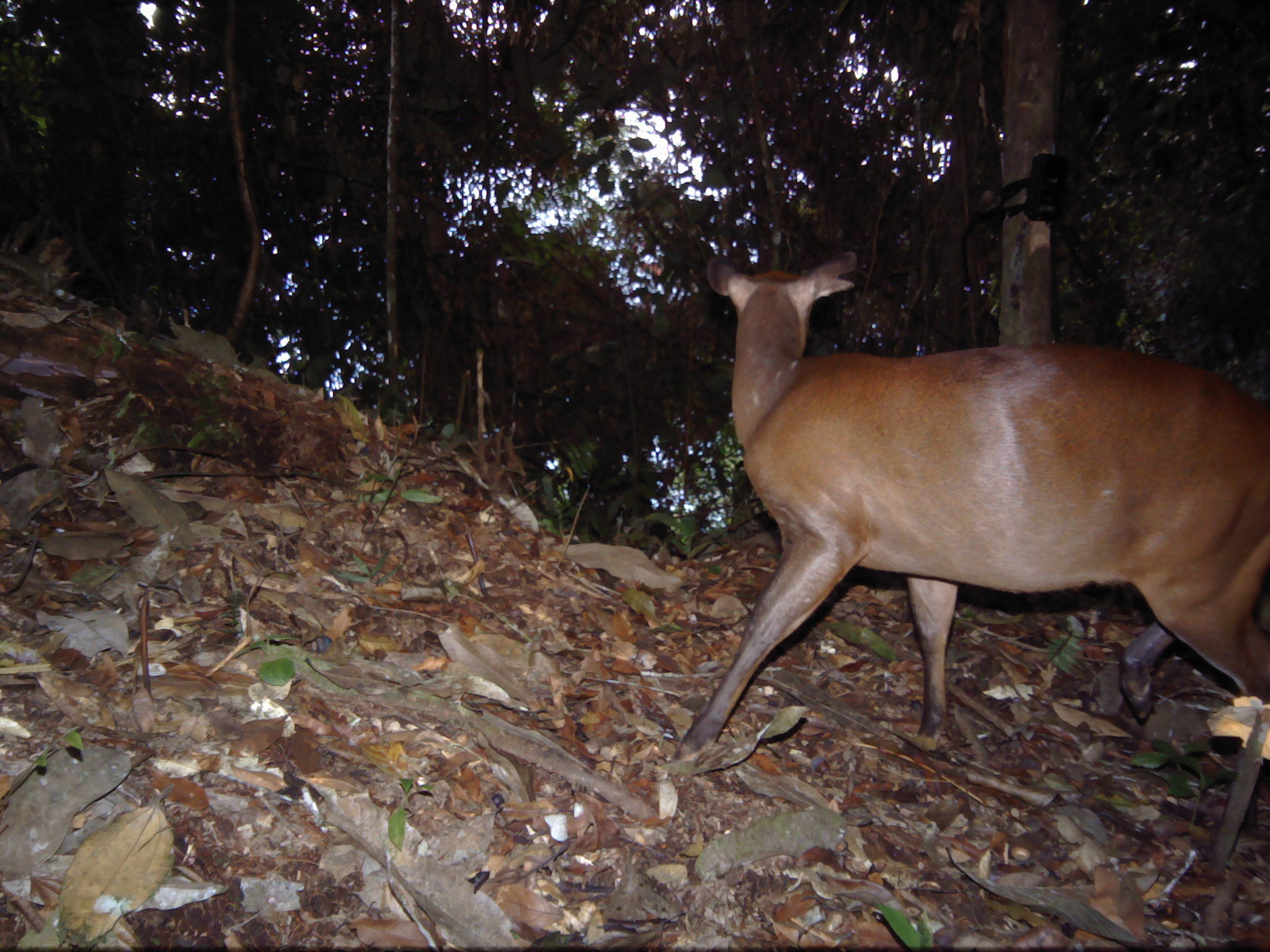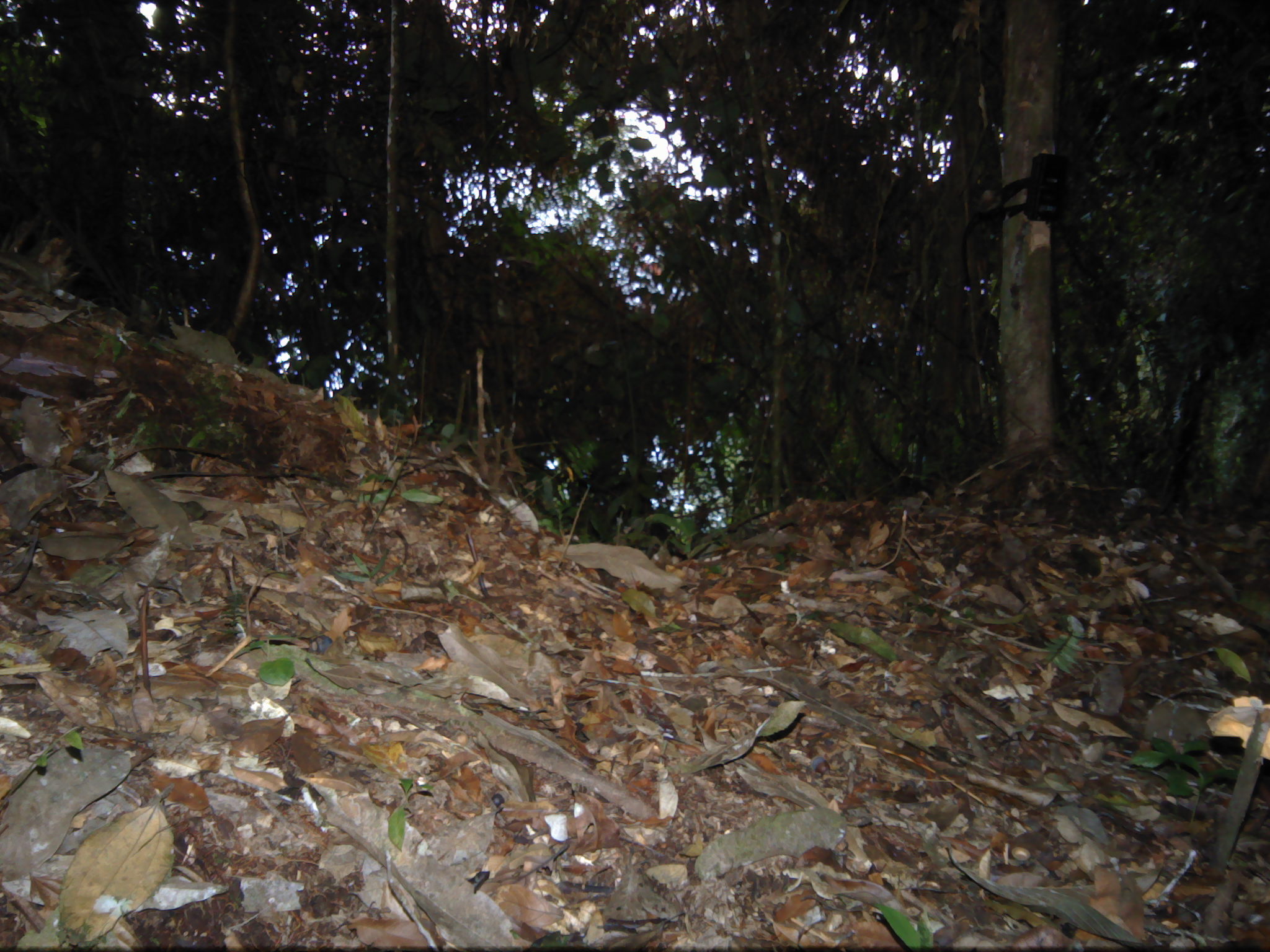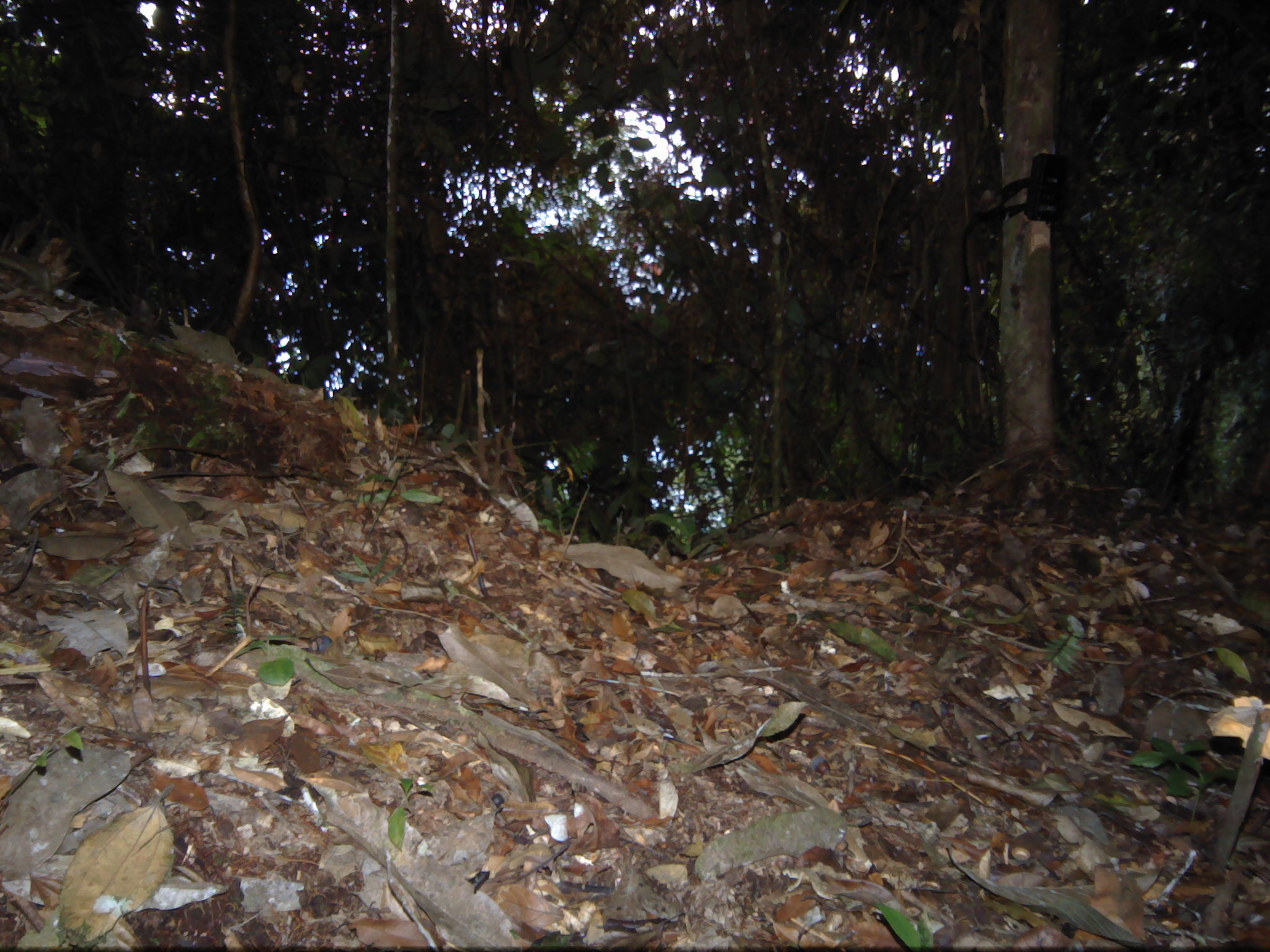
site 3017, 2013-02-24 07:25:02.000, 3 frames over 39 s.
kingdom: Animalia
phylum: Chordata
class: Mammalia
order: Artiodactyla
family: Cervidae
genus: Muntiacus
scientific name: Muntiacus muntjak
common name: southern red muntjac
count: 1